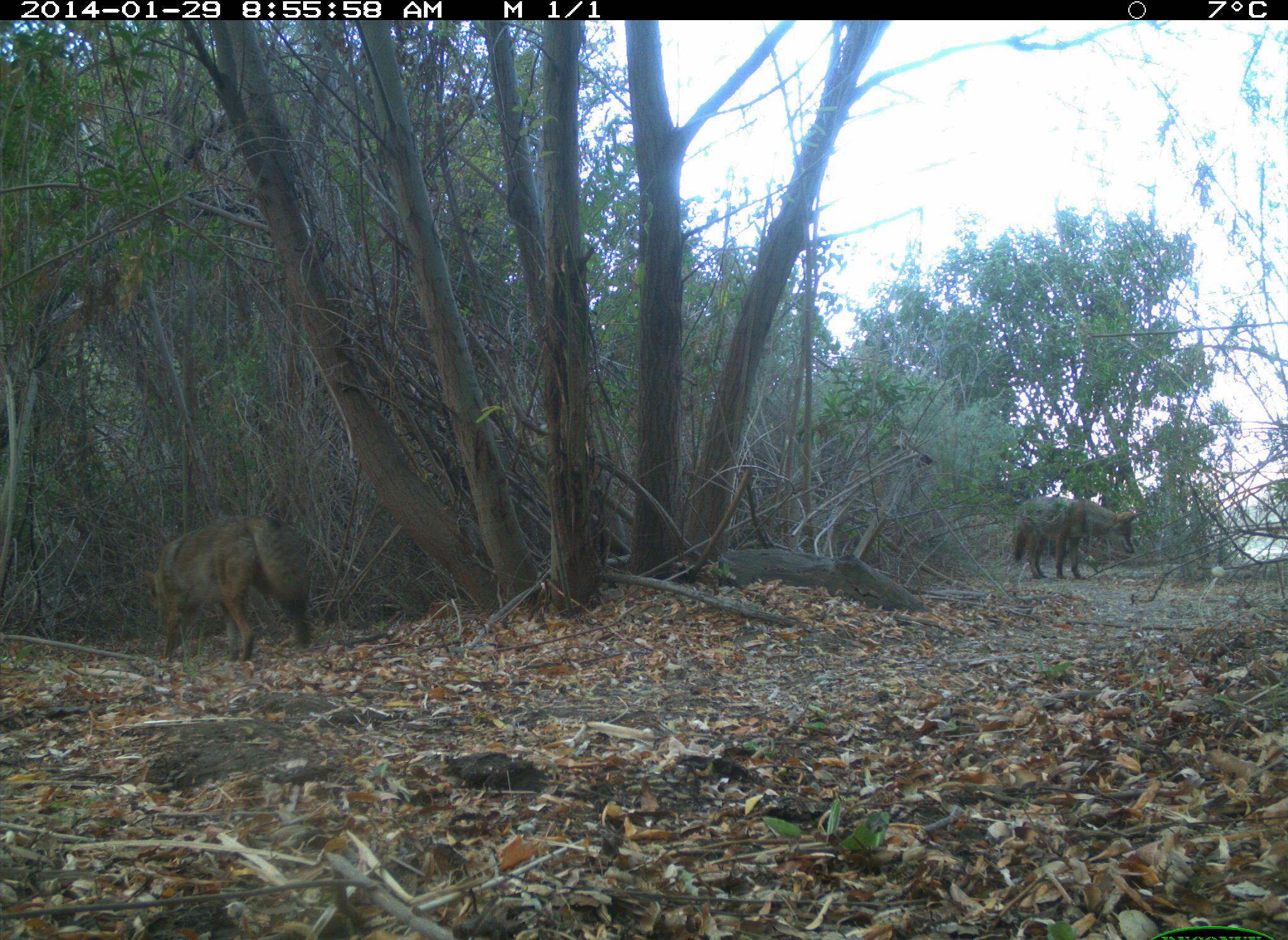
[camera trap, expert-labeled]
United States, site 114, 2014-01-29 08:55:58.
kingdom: Animalia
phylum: Chordata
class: Mammalia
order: Carnivora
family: Canidae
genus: Canis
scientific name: Canis latrans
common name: coyote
Coyote (Canis latrans).